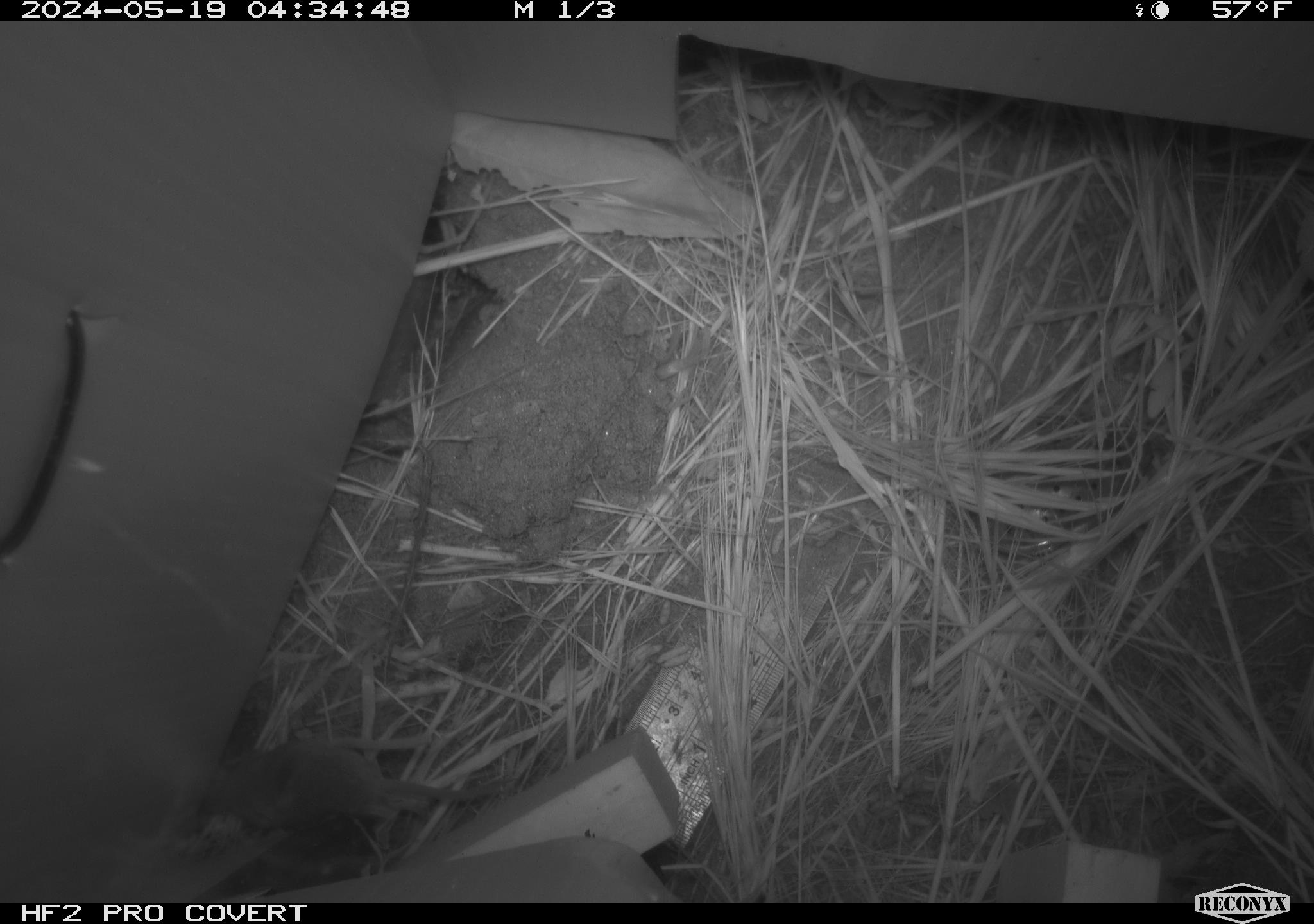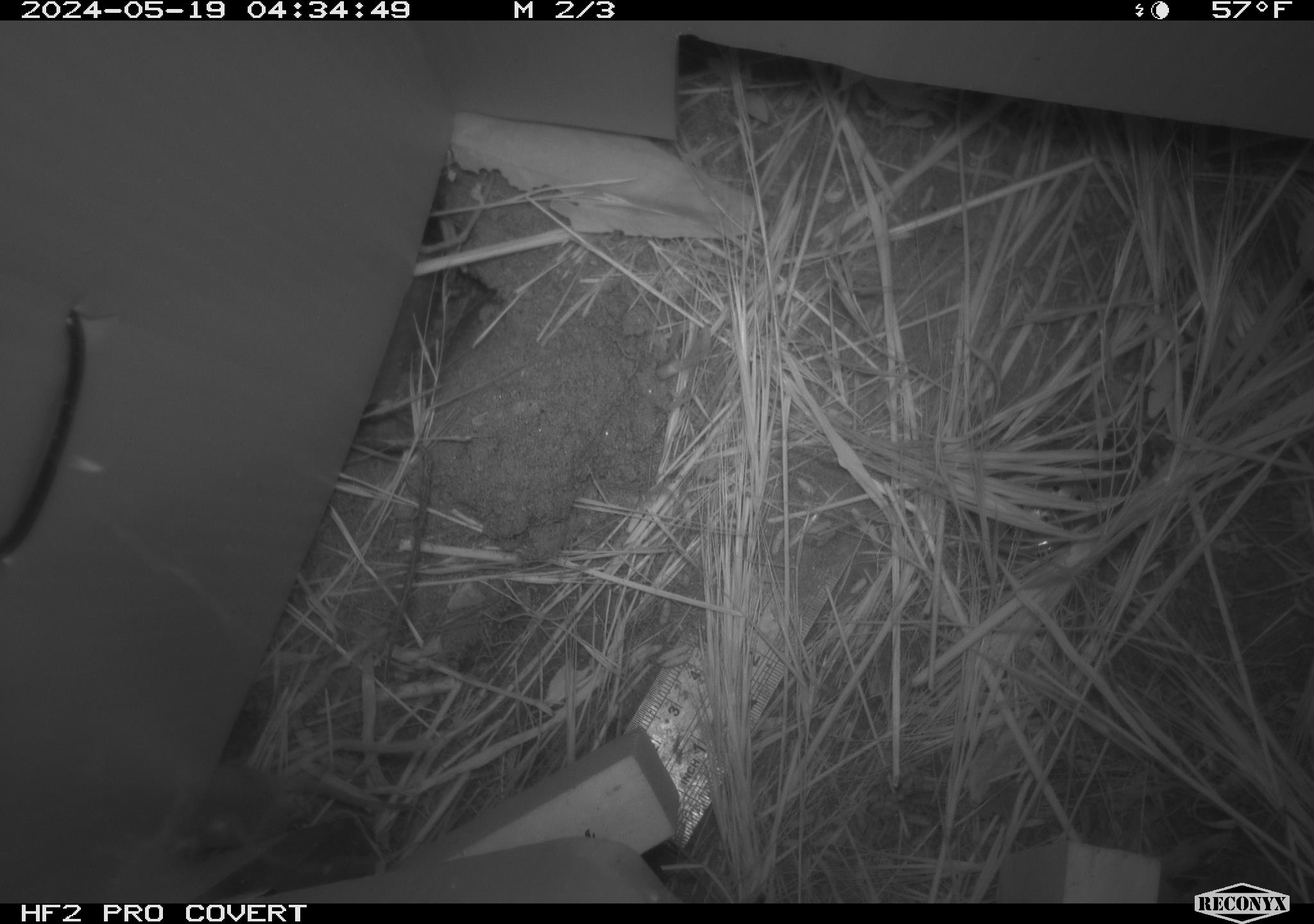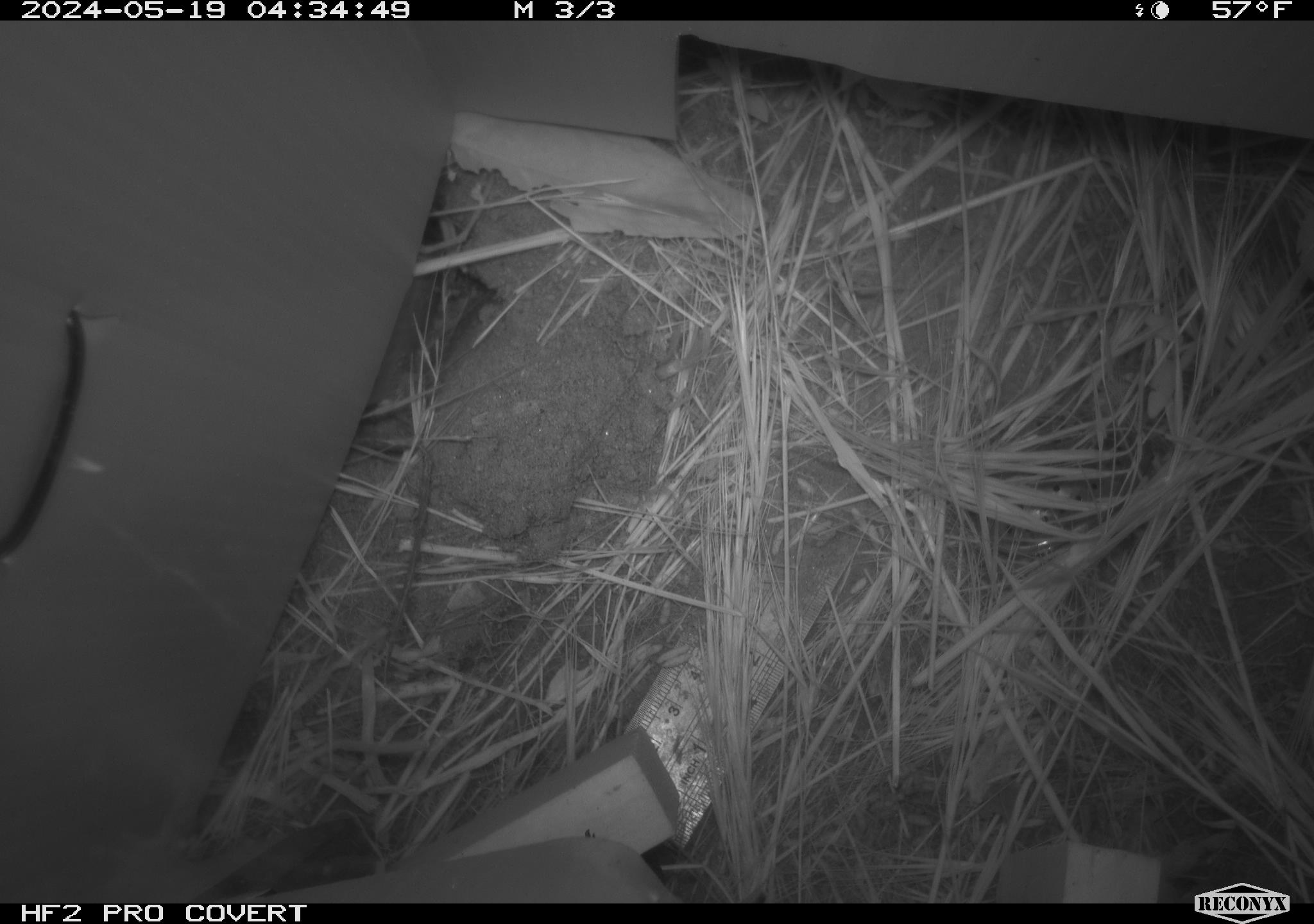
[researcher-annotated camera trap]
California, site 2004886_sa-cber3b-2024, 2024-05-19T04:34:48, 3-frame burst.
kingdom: Animalia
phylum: Chordata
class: Mammalia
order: Eulipotyphla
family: Soricidae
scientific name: Soricidae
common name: shrews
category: soricidae family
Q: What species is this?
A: Soricidae family (shrews) (Soricidae).